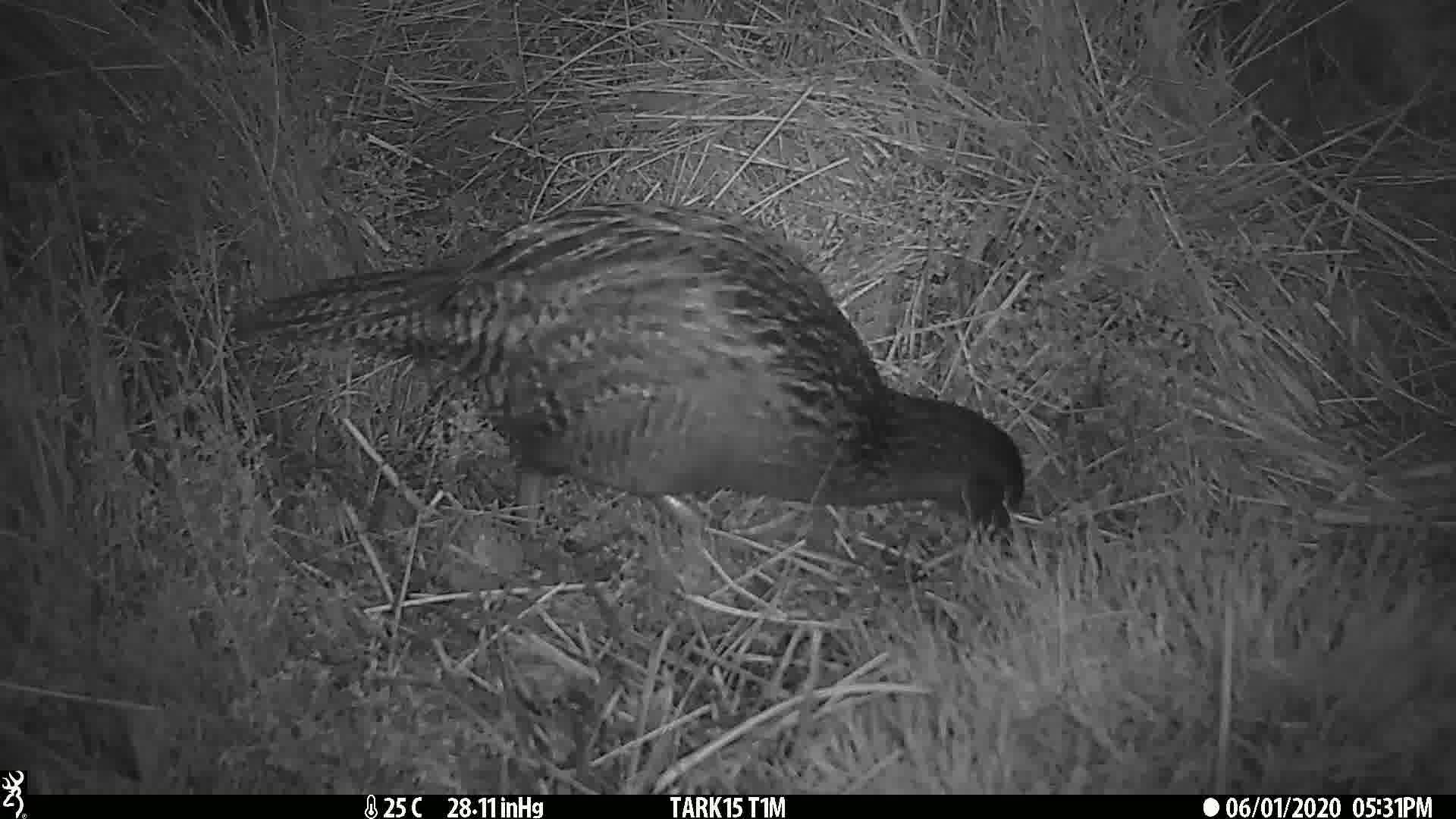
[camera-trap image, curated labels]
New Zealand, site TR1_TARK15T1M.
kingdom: Animalia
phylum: Chordata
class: Aves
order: Gruiformes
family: Rallidae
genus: Gallirallus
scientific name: Gallirallus australis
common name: weka